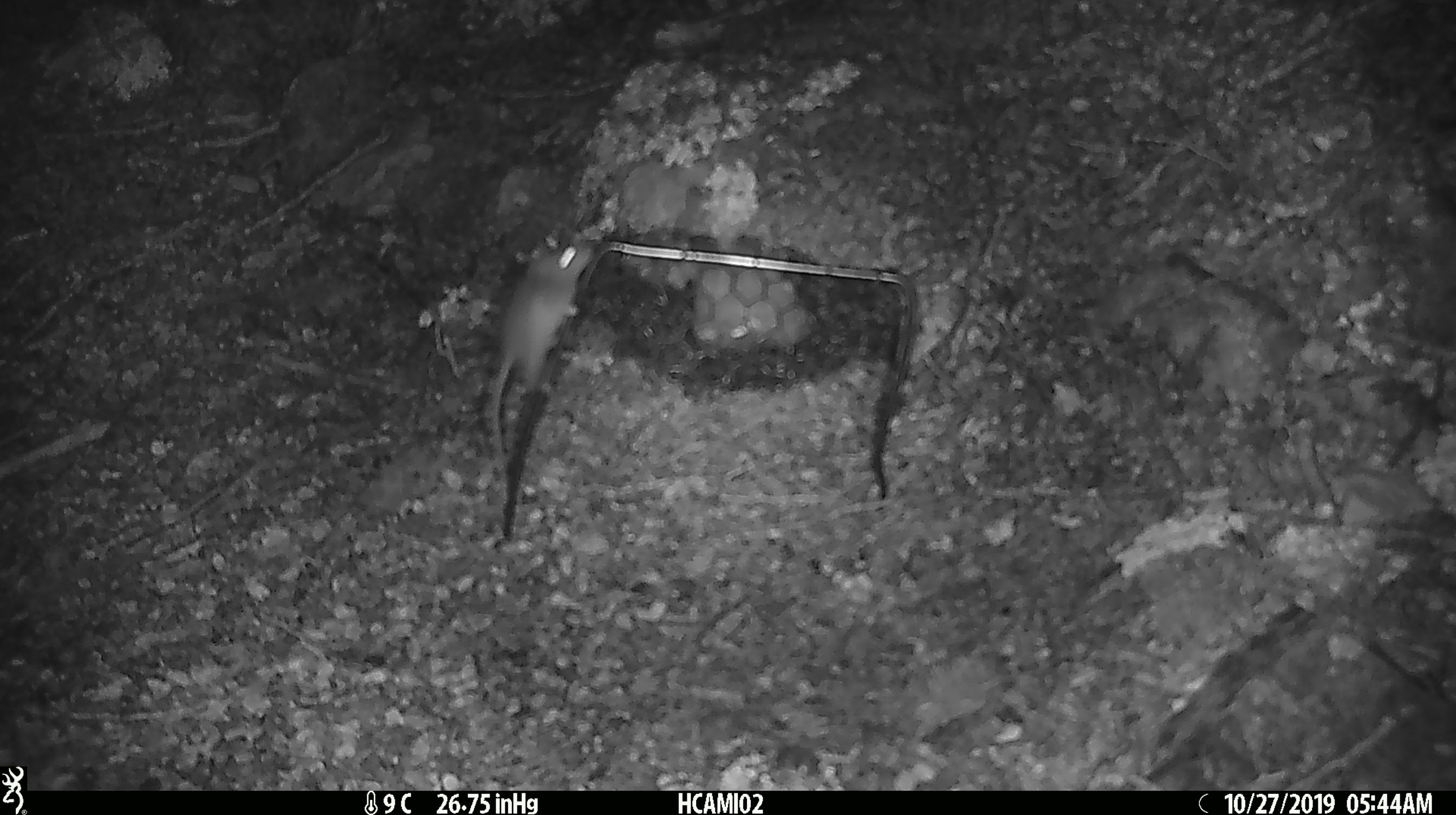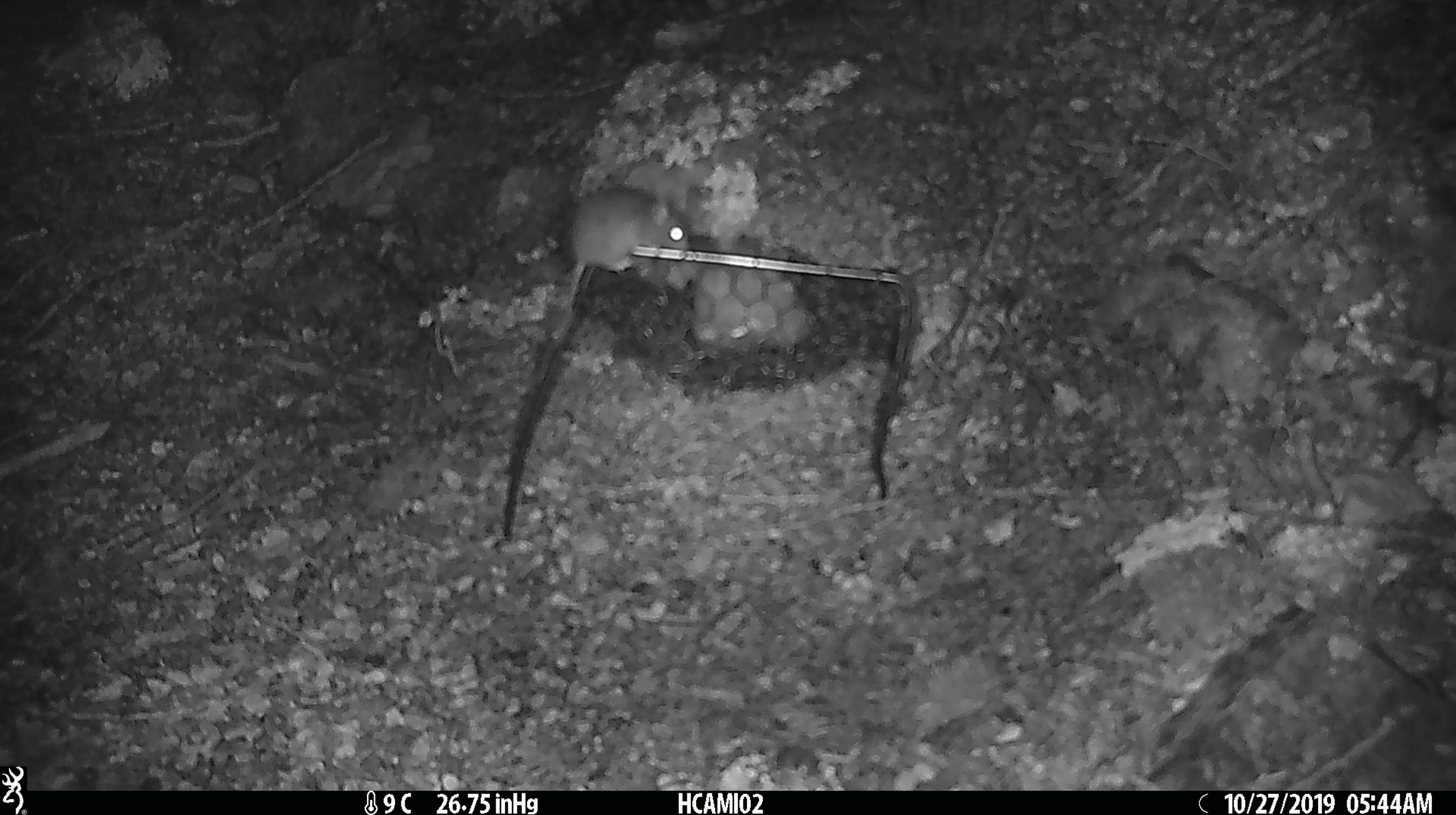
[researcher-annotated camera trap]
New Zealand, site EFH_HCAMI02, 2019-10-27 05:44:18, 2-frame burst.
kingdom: Animalia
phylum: Chordata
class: Mammalia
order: Rodentia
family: Muridae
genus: Mus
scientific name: Mus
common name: mouse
Mouse (Mus).